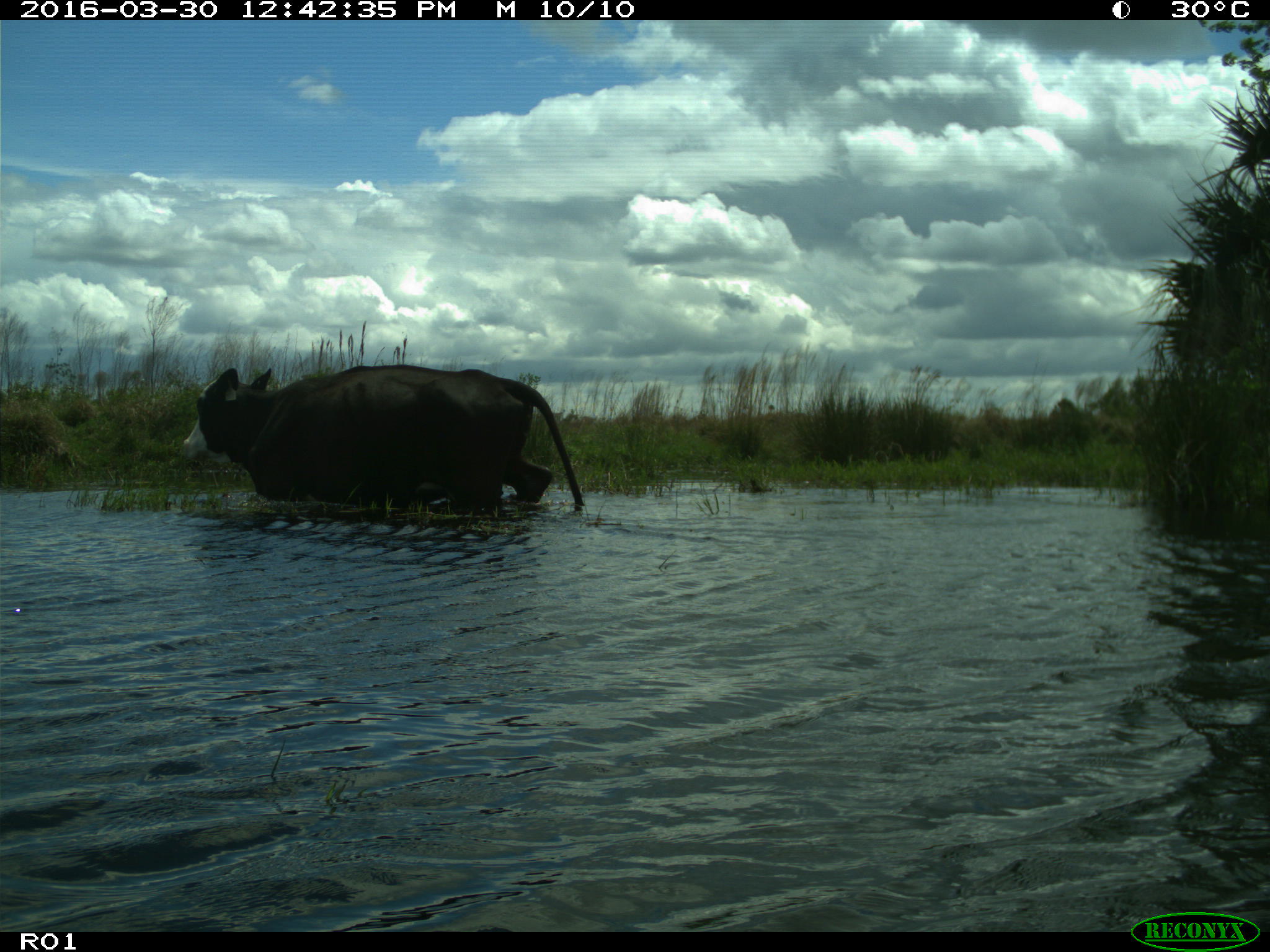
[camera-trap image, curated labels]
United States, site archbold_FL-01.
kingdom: Animalia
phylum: Chordata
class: Mammalia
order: Artiodactyla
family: Bovidae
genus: Bos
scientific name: Bos taurus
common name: domestic cow